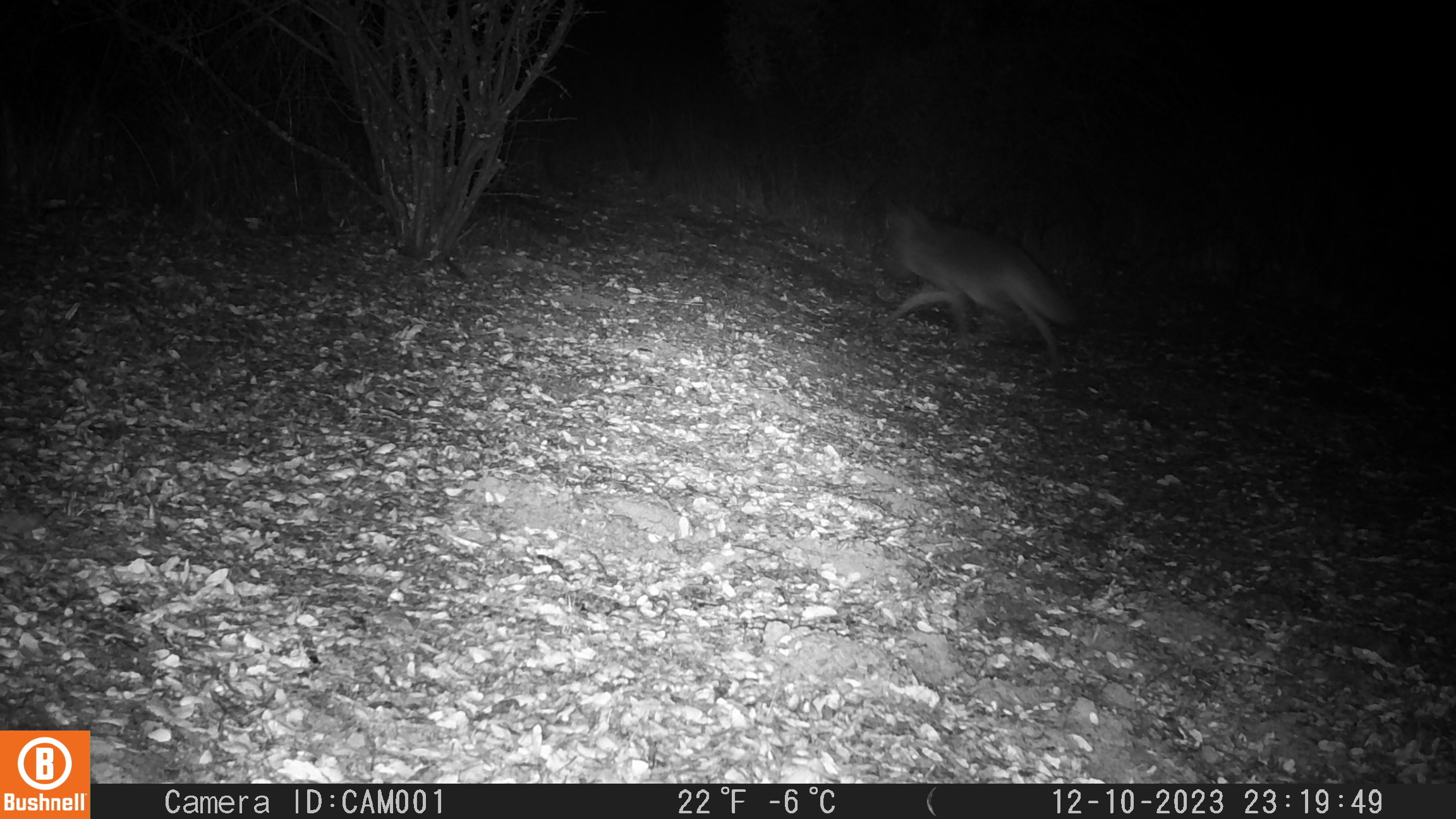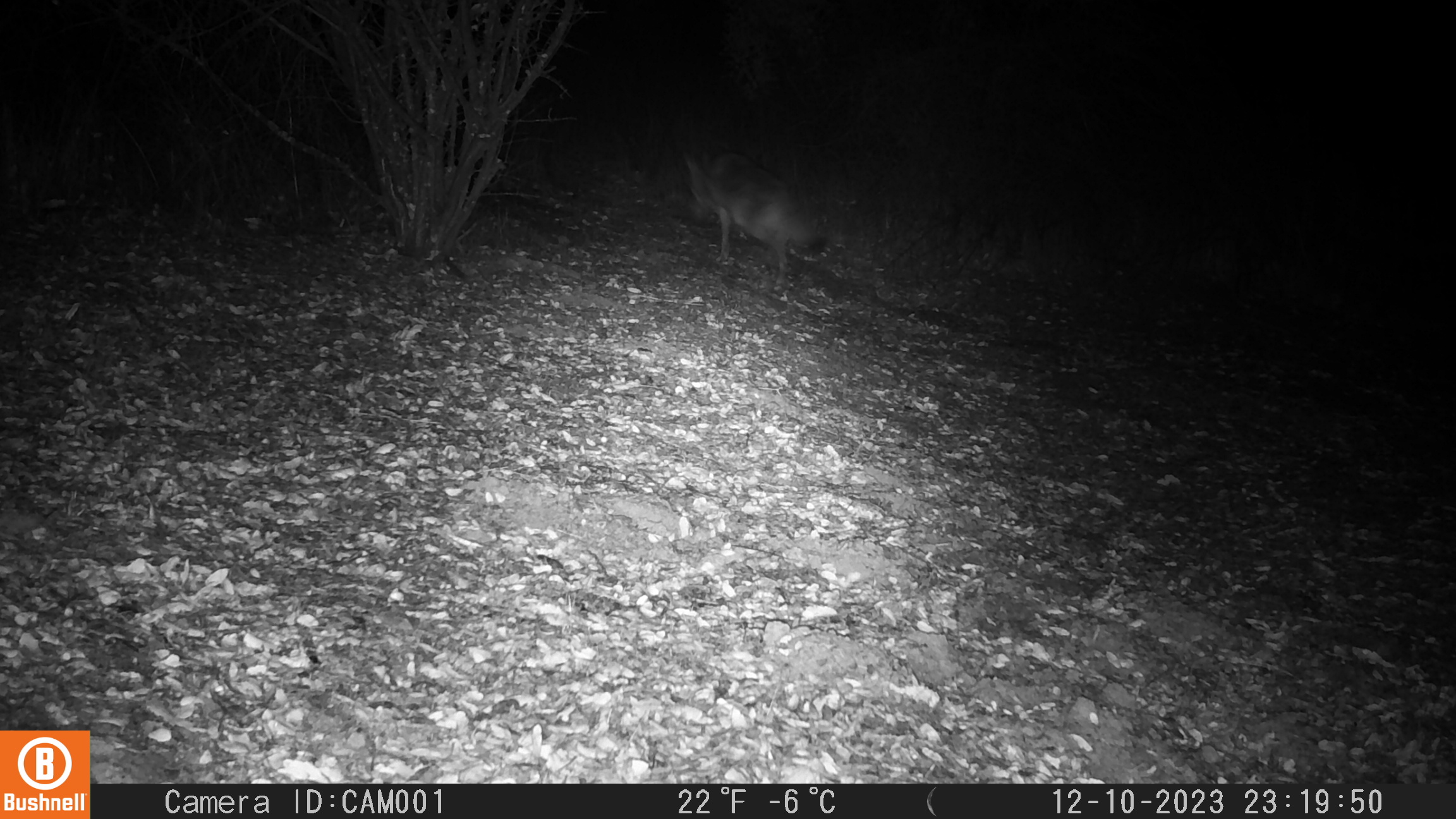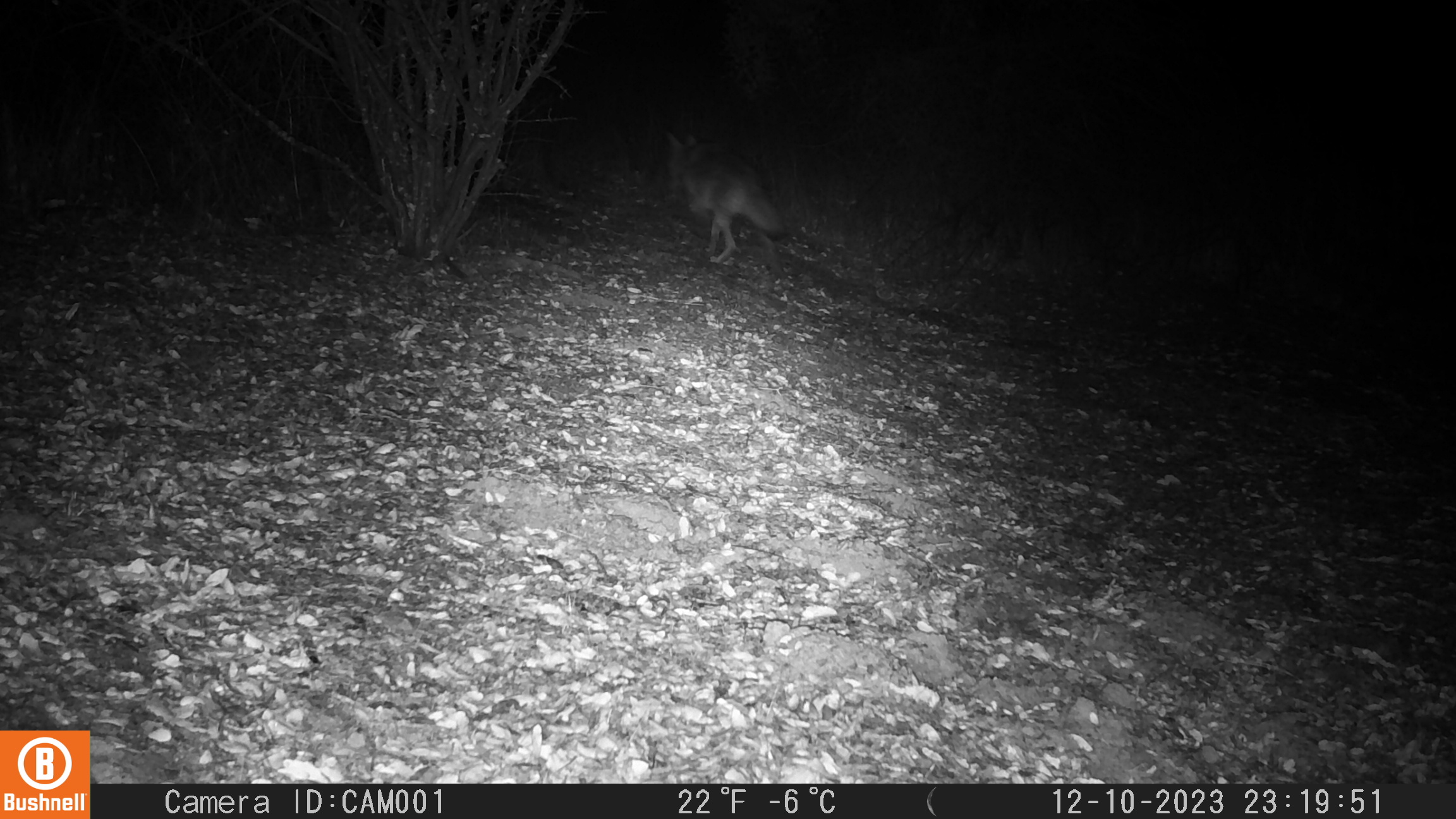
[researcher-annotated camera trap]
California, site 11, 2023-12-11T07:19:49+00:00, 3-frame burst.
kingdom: Animalia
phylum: Chordata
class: Mammalia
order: Carnivora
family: Canidae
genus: Canis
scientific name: Canis latrans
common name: coyote